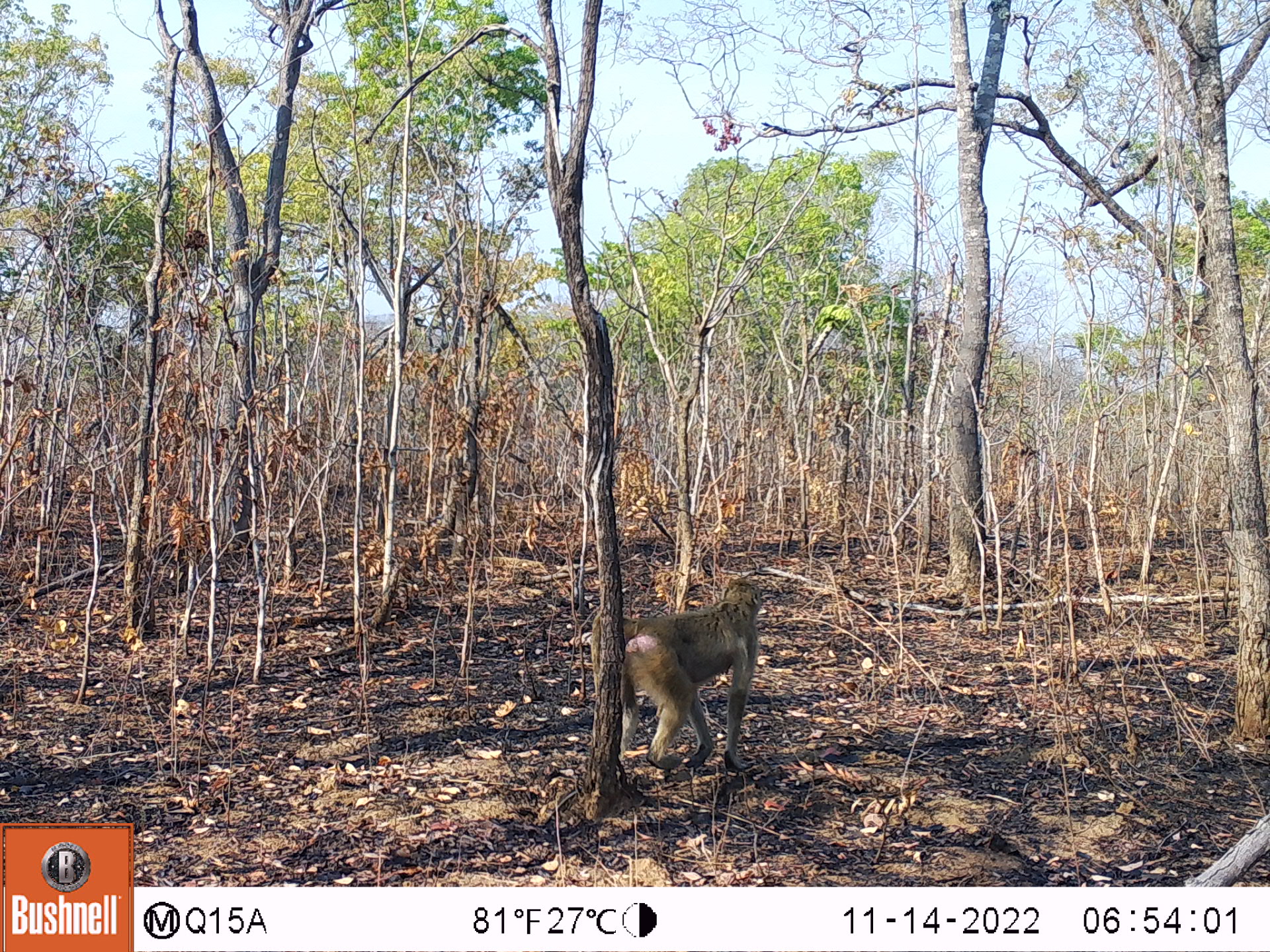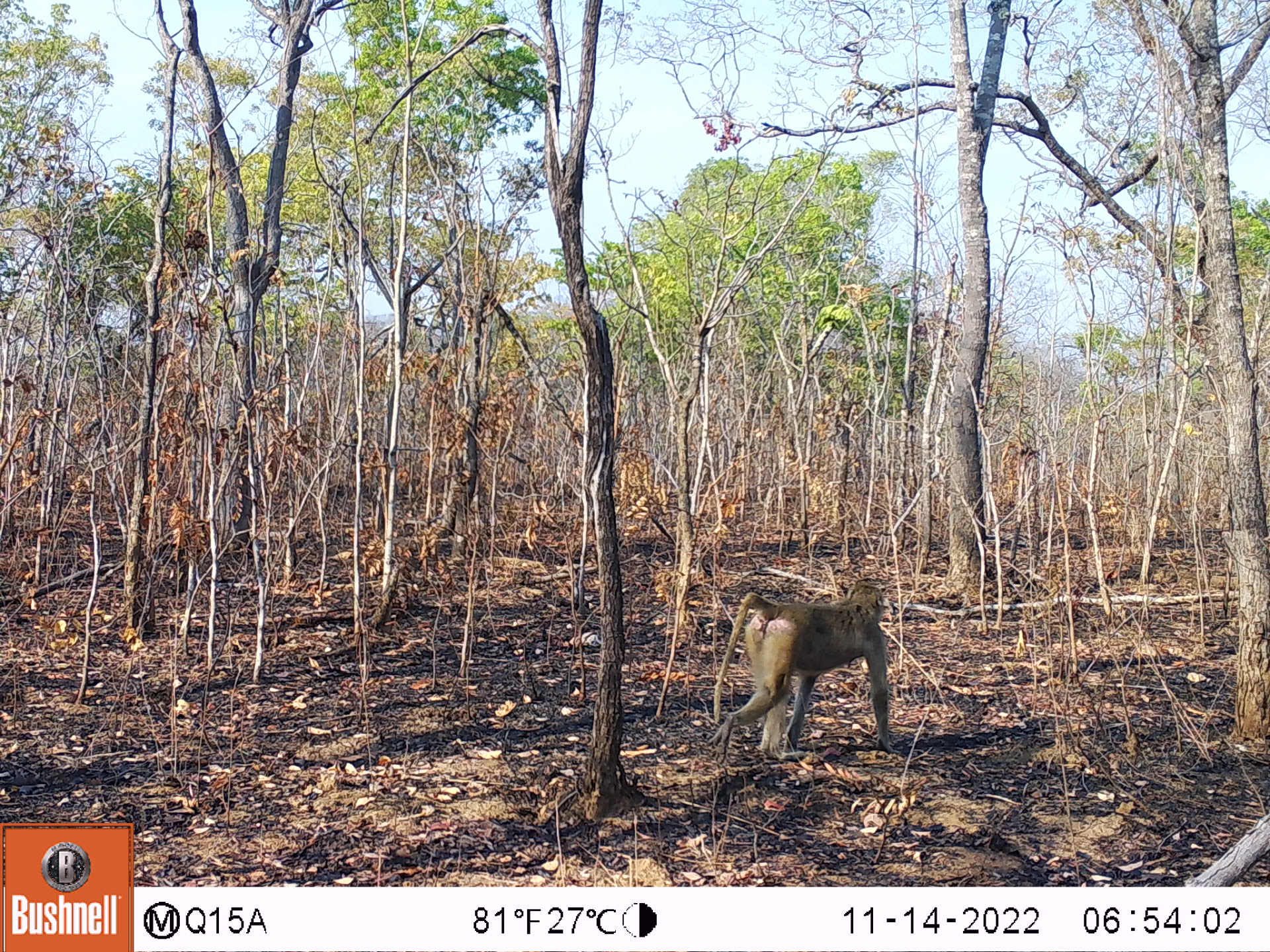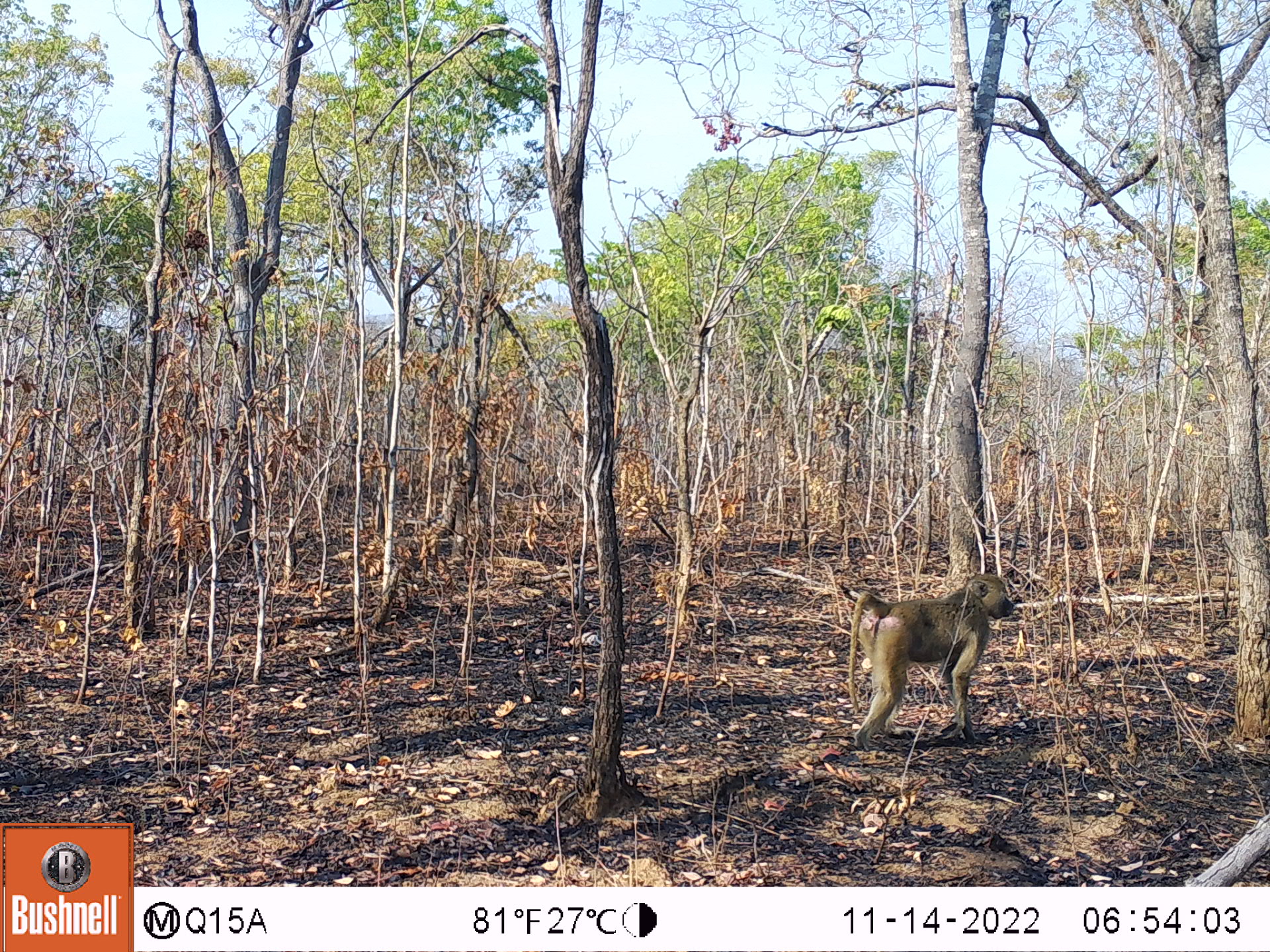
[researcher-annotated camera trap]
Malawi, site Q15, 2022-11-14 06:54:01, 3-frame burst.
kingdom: Animalia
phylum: Chordata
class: Mammalia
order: Primates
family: Cercopithecidae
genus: Papio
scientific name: Papio cynocephalus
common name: yellow baboon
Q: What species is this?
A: Yellow baboon (Papio cynocephalus).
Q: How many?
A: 1.